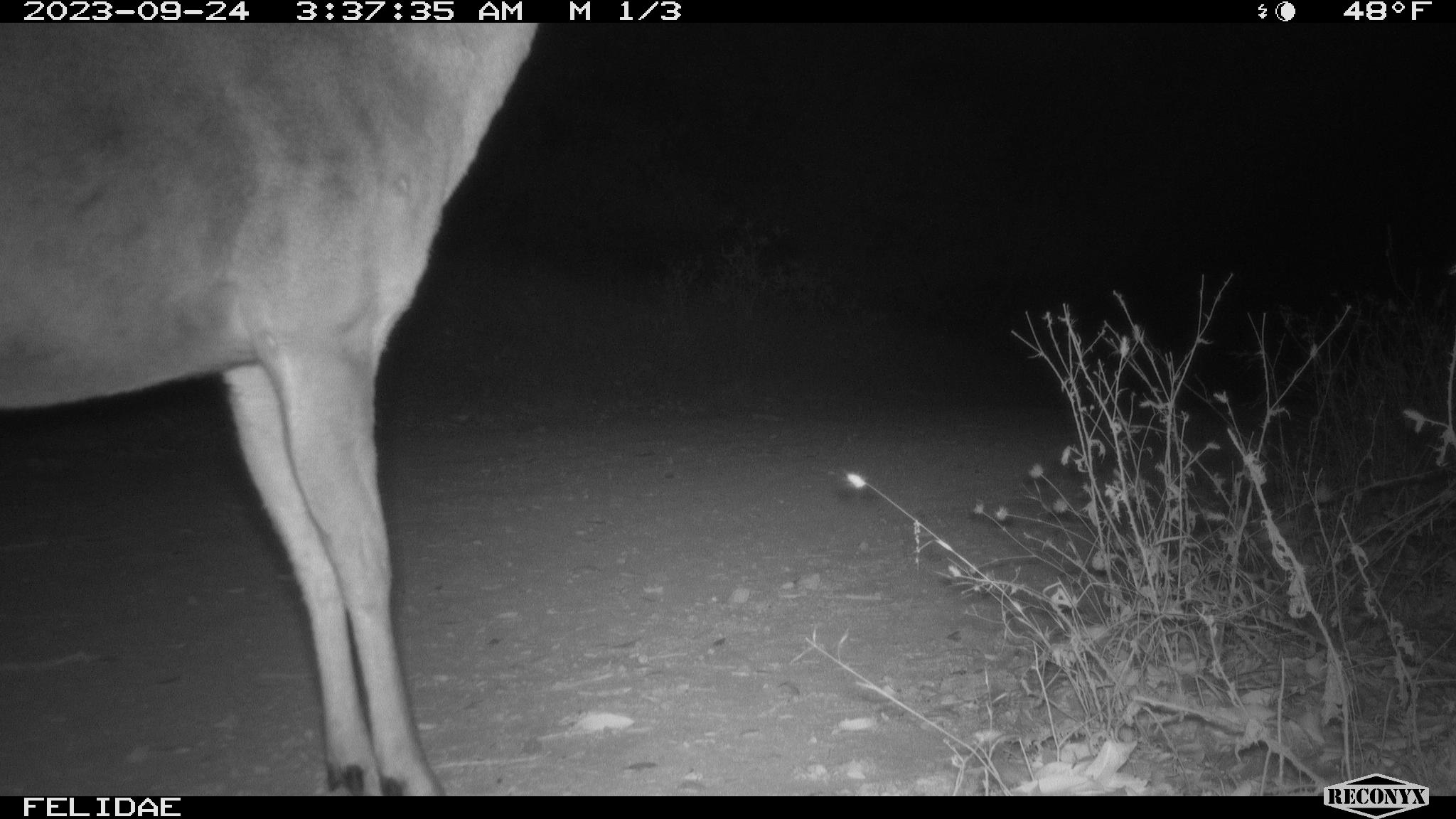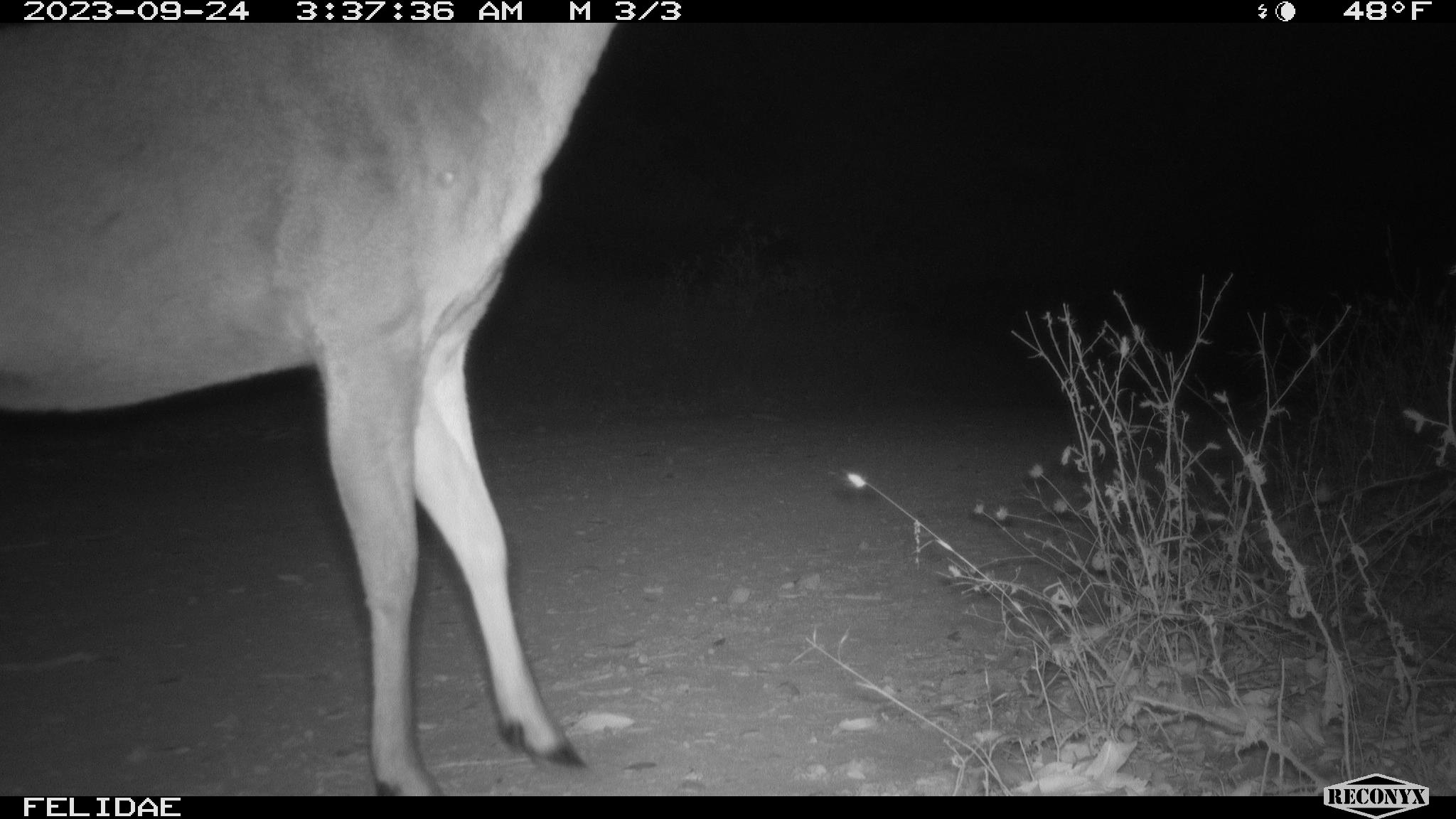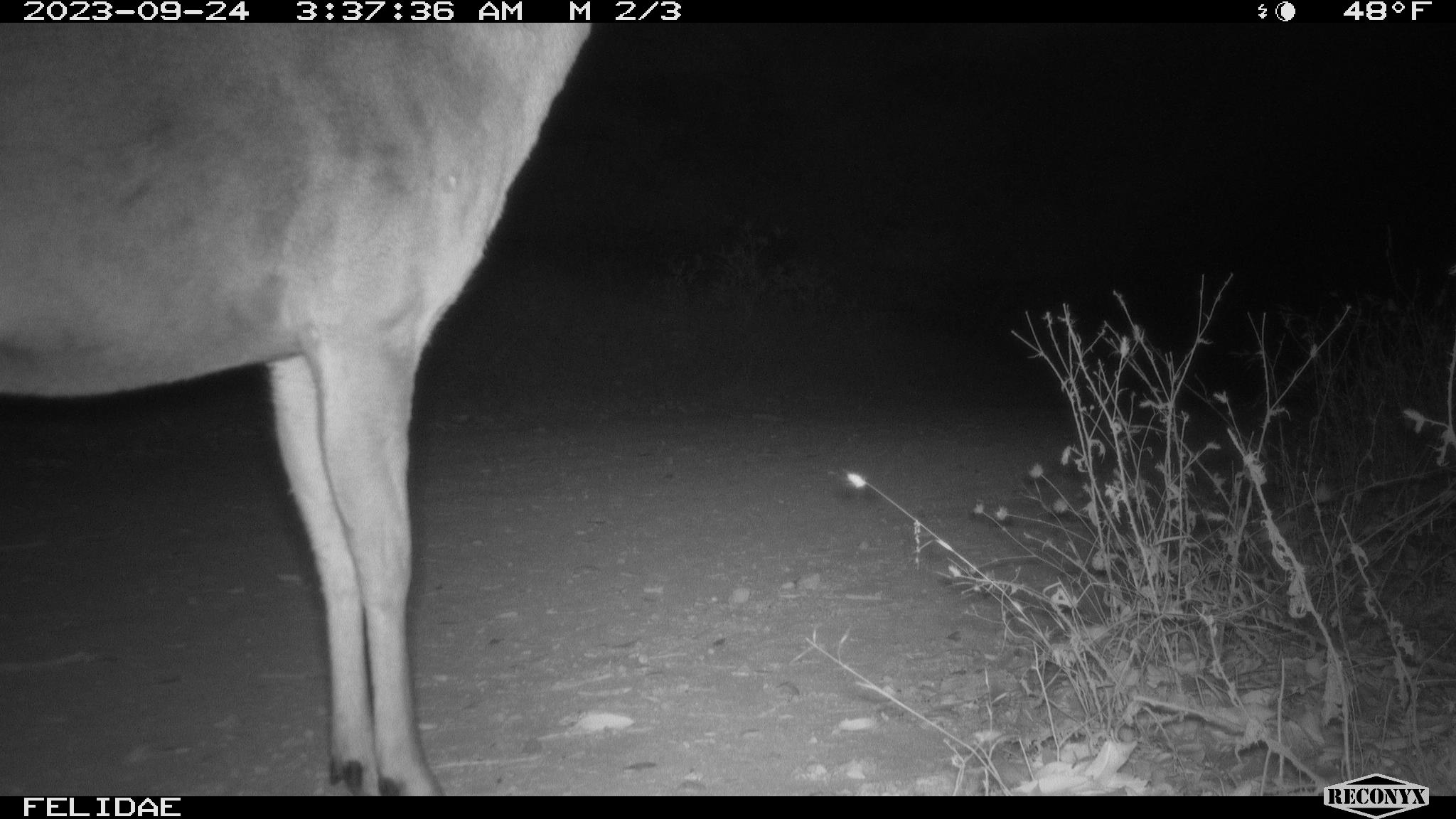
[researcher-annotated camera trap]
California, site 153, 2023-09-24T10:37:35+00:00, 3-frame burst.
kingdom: Animalia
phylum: Chordata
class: Mammalia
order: Artiodactyla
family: Cervidae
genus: Odocoileus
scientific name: Odocoileus hemionus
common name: mule deer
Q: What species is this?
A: Mule deer (Odocoileus hemionus).